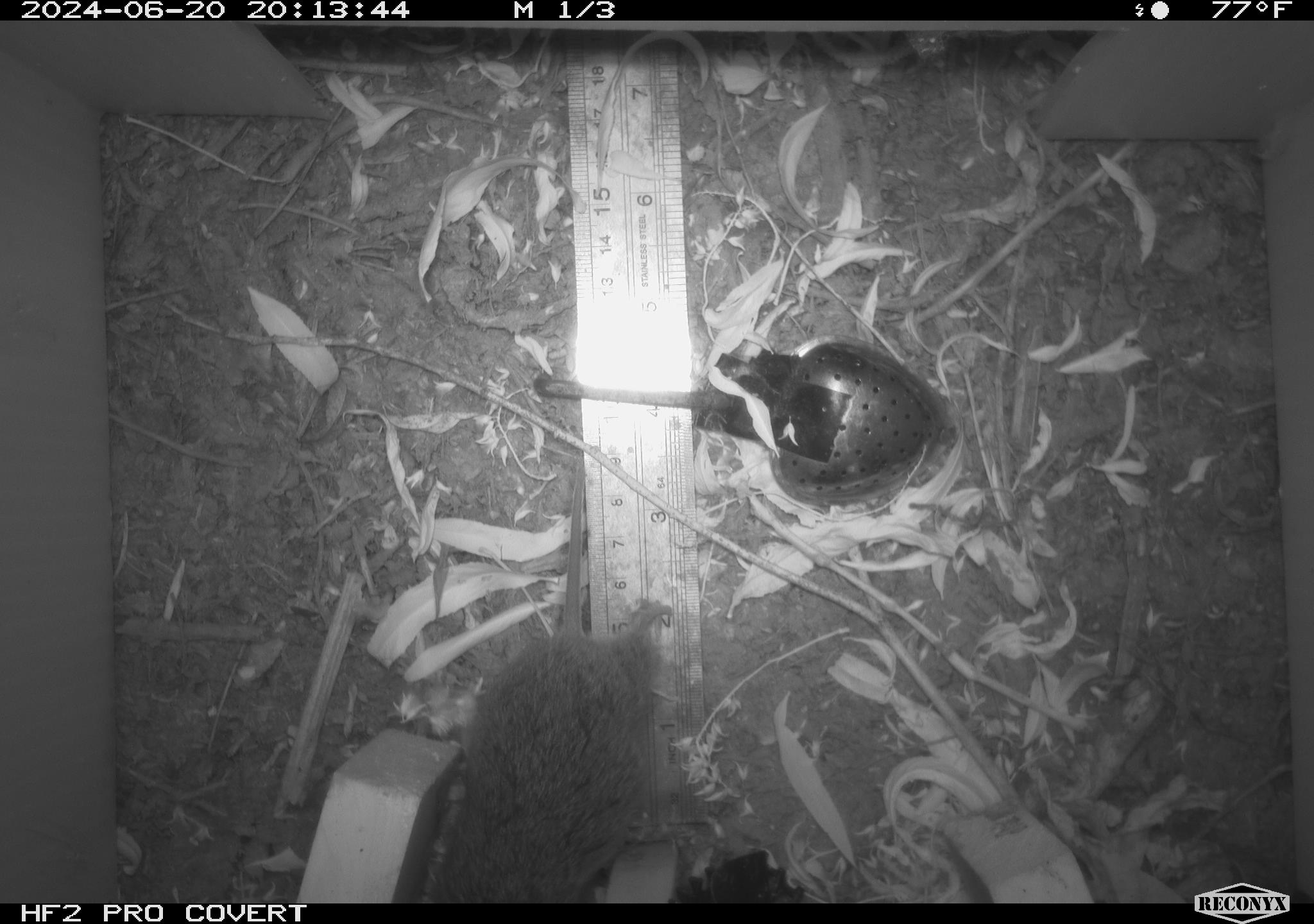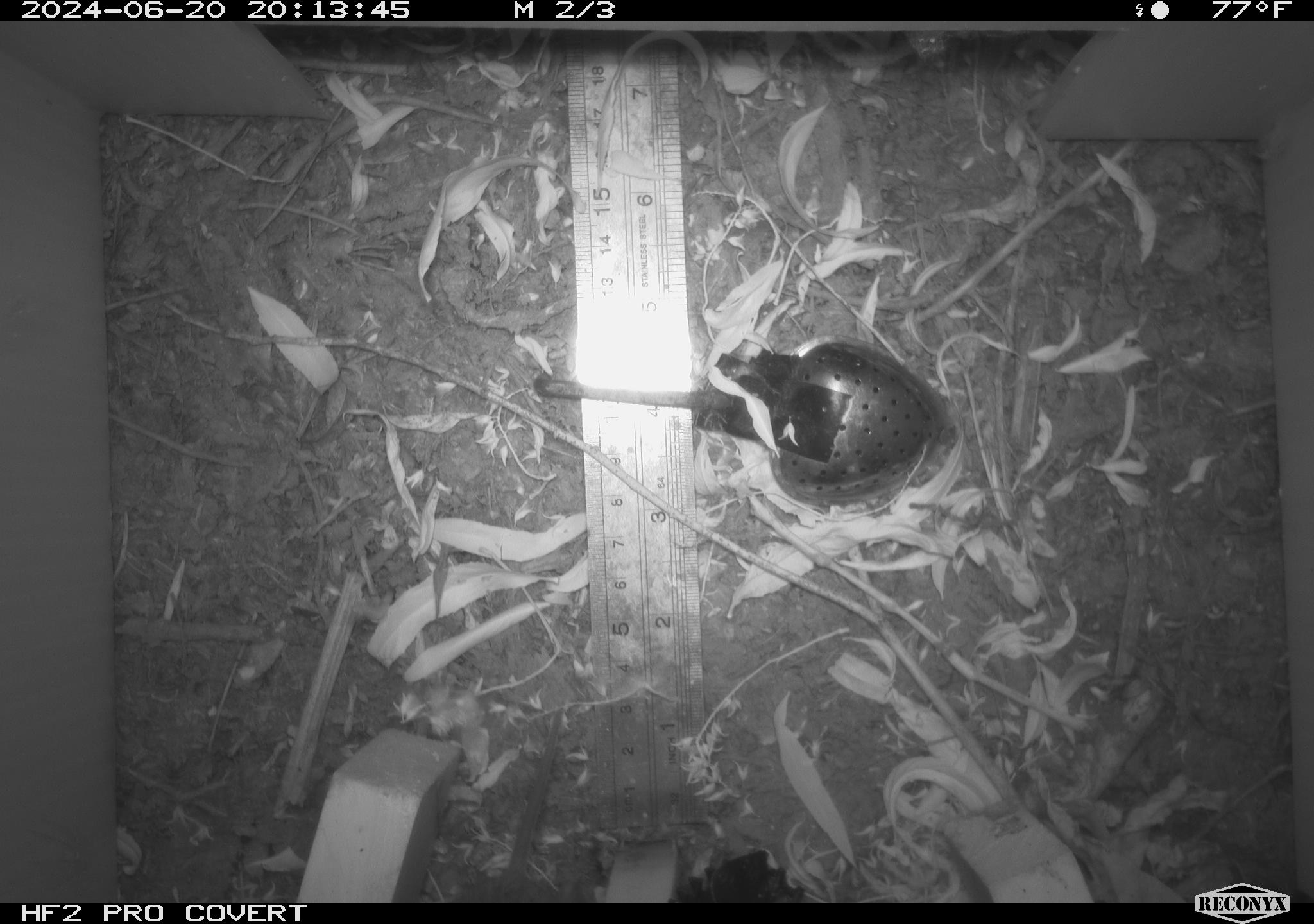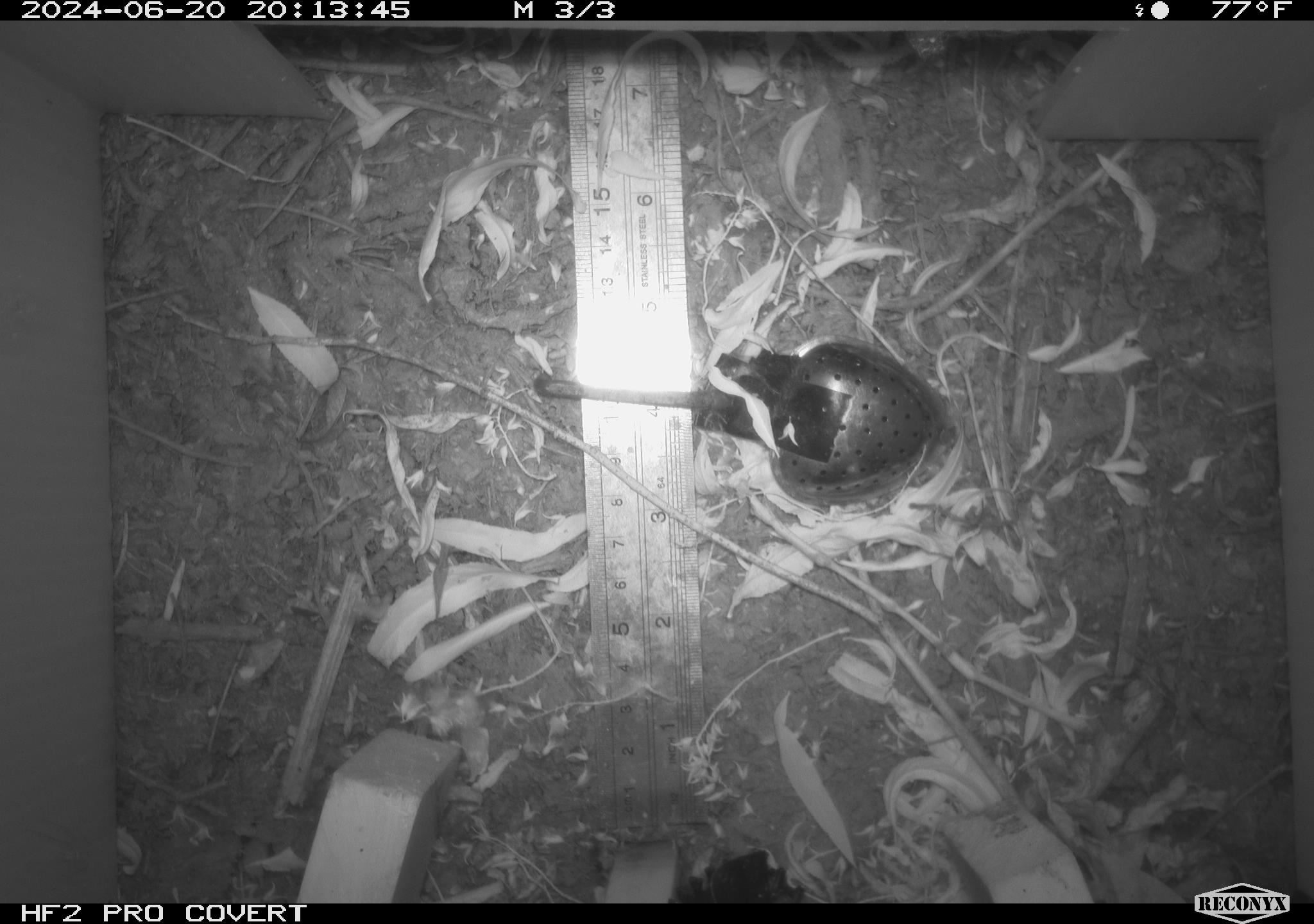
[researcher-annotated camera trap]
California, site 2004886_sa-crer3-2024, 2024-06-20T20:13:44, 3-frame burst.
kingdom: Animalia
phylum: Chordata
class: Mammalia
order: Rodentia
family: Cricetidae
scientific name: Arvicolinae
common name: voles, lemmings, and muskrats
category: arvicolinae subfamily